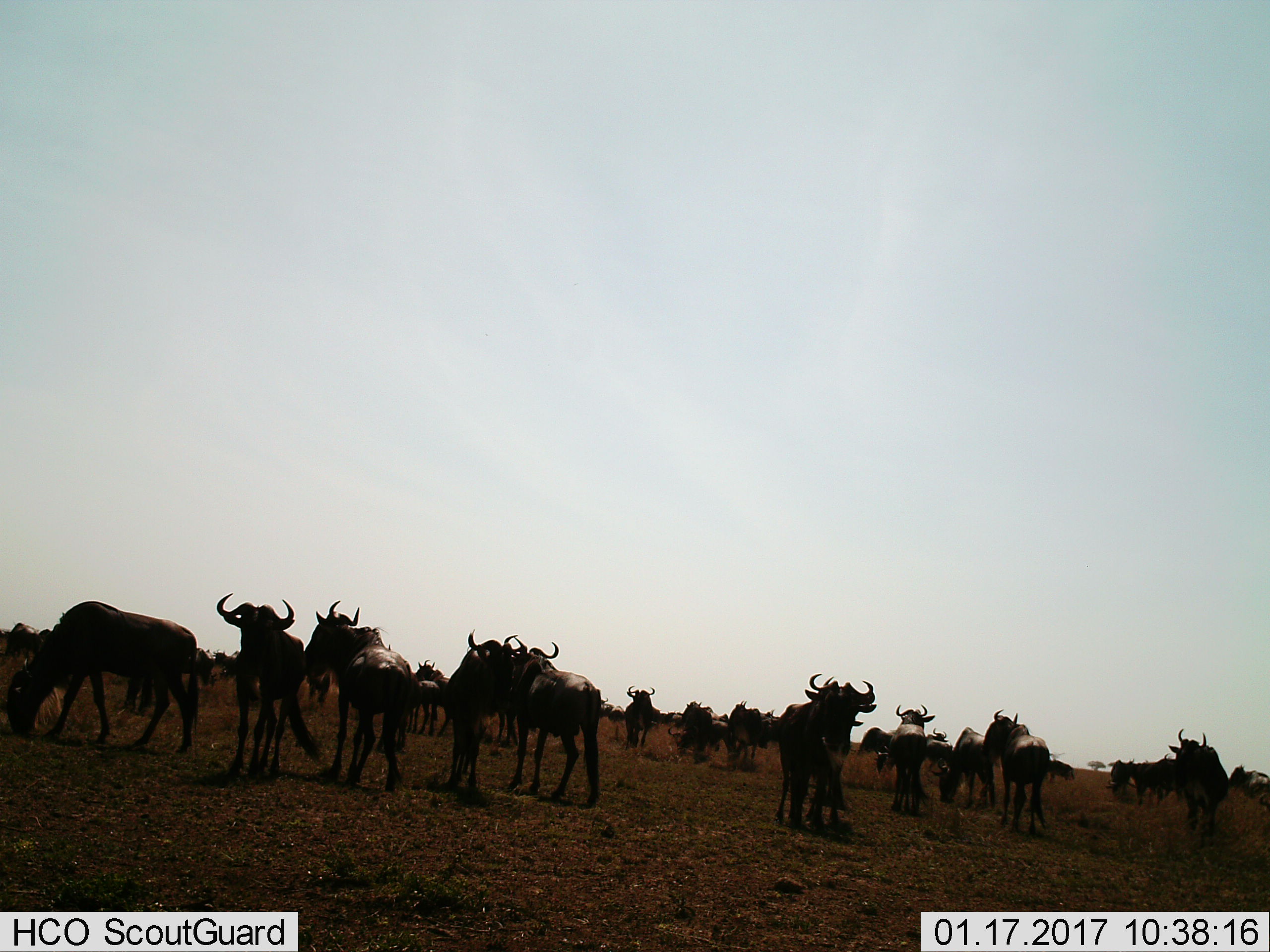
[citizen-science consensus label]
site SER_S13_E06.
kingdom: Animalia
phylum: Chordata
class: Mammalia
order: Artiodactyla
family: Bovidae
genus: Connochaetes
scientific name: Connochaetes taurinus taurinus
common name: blue wildebeest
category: wildebeestblue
Wildebeestblue (blue wildebeest) (Connochaetes taurinus taurinus), count 11-50. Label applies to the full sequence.